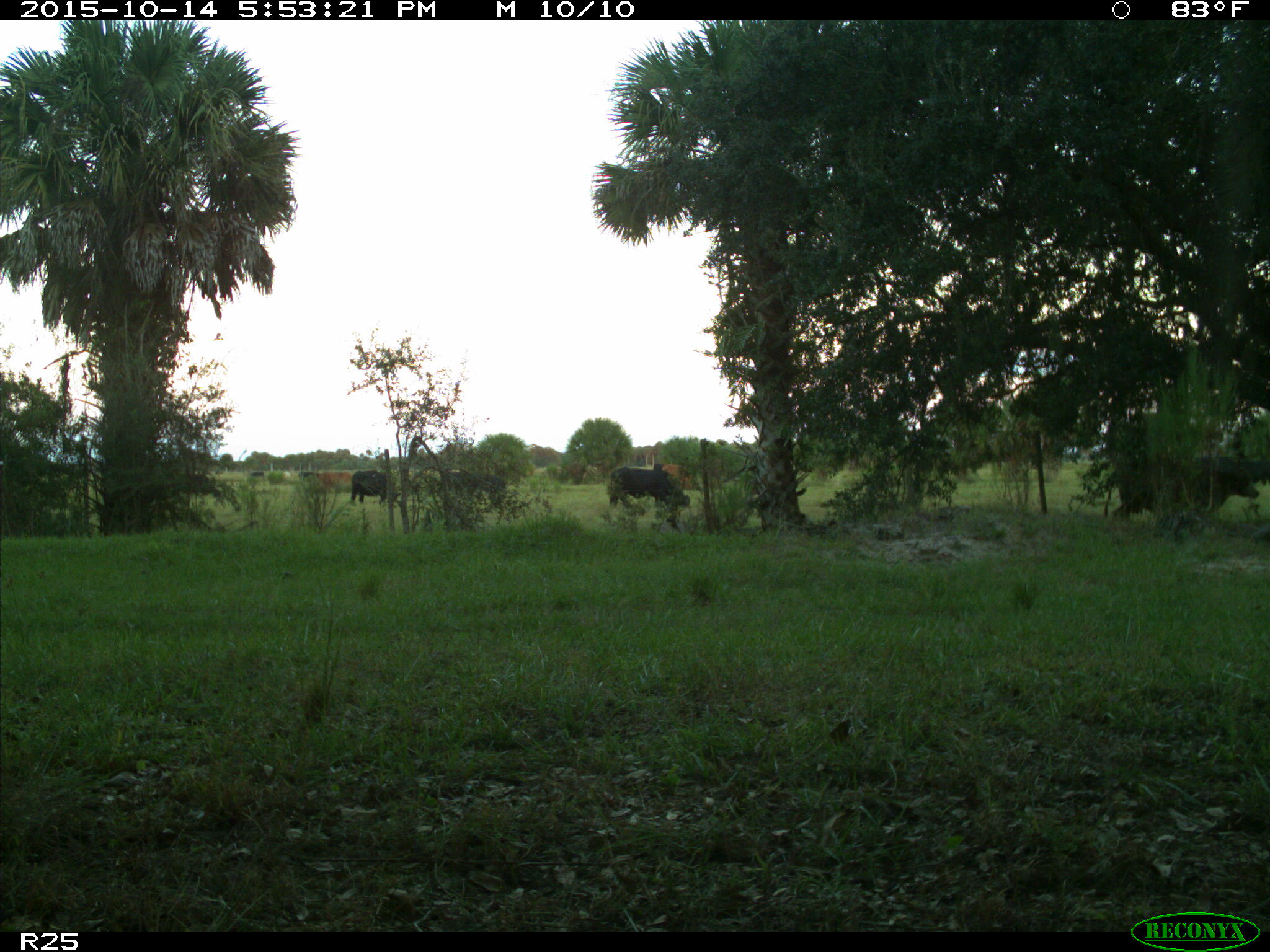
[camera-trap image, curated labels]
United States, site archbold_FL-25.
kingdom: Animalia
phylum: Chordata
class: Mammalia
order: Artiodactyla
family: Bovidae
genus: Bos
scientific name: Bos taurus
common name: domestic cow